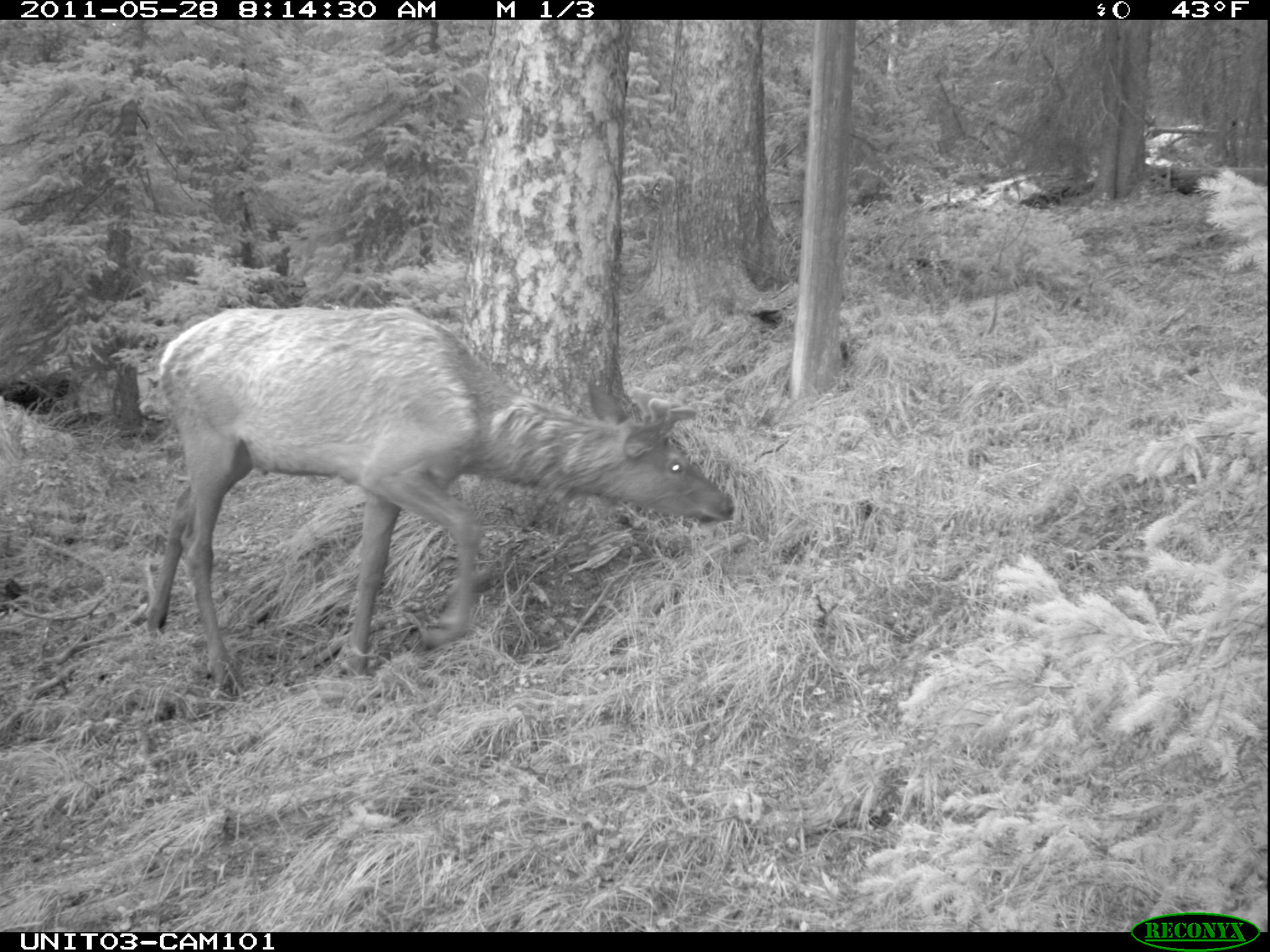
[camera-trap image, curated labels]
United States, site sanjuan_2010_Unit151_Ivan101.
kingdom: Animalia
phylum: Chordata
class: Mammalia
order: Artiodactyla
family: Cervidae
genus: Cervus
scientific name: Cervus elaphus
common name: red deer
Cervus elaphus (red deer).